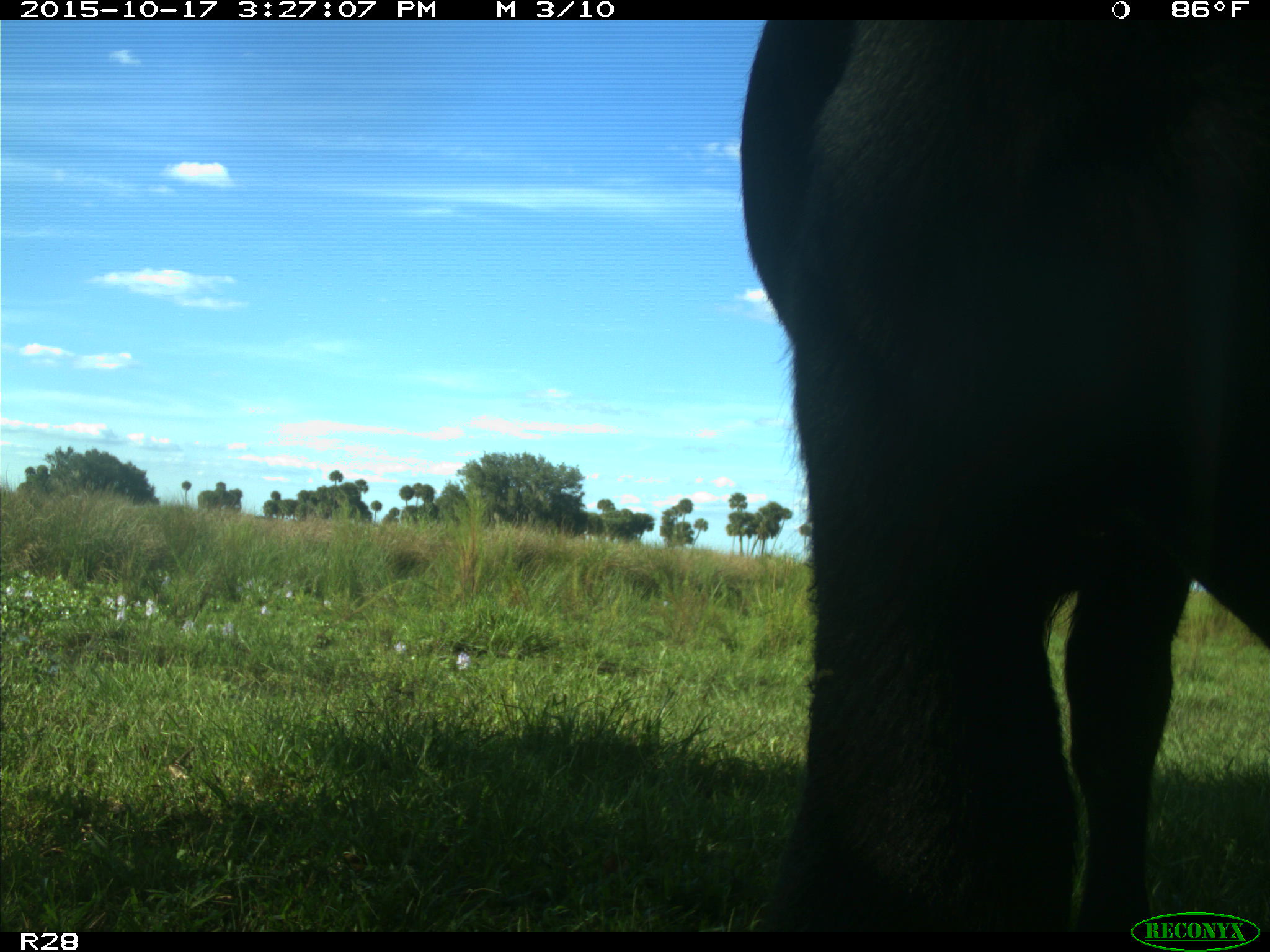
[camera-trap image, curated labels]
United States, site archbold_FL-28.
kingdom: Animalia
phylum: Chordata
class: Mammalia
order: Artiodactyla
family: Bovidae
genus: Bos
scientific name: Bos taurus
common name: domestic cow